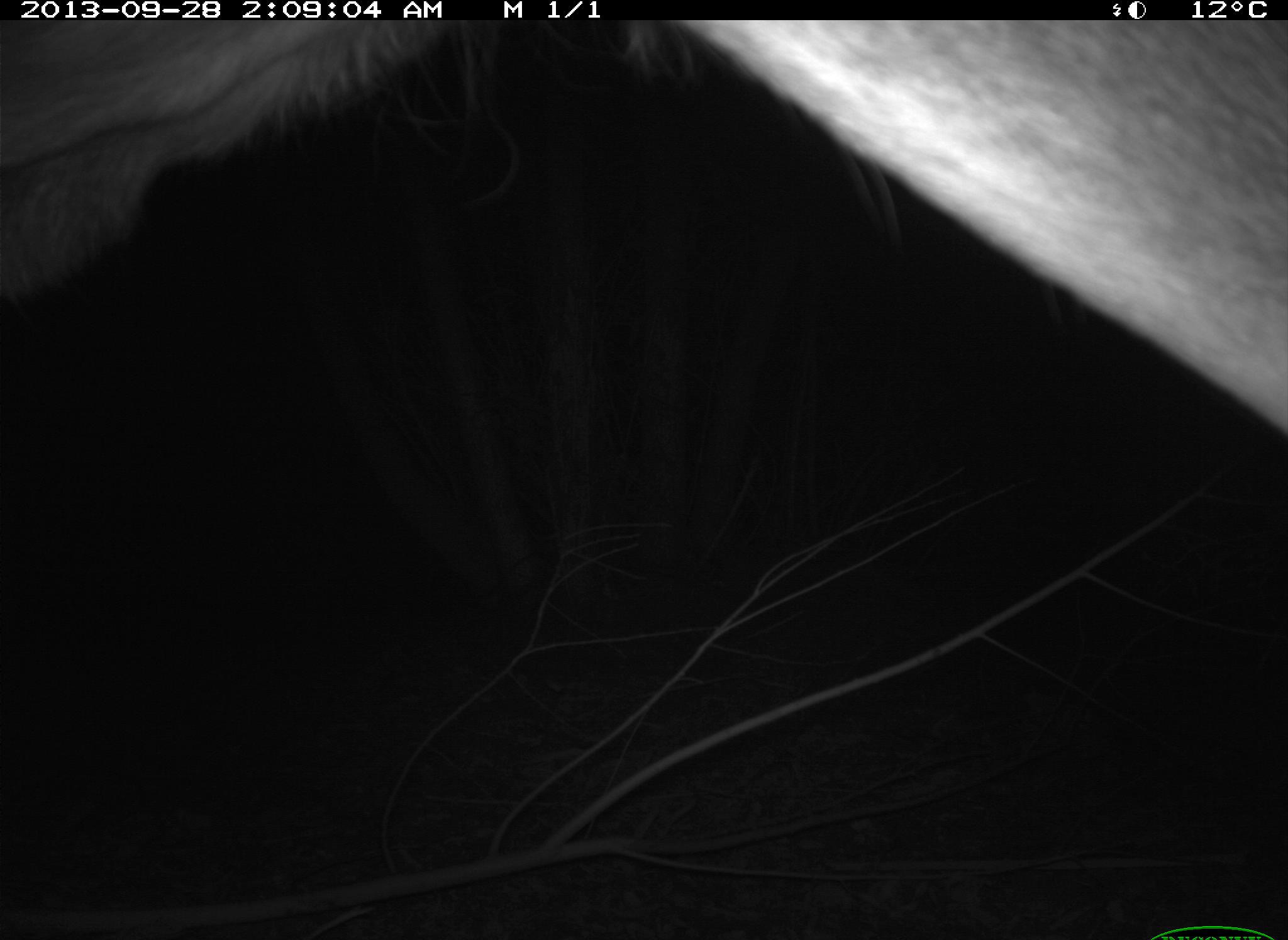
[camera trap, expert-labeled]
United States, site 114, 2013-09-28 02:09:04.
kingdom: Animalia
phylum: Chordata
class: Mammalia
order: Artiodactyla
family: Cervidae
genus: Odocoileus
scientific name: Odocoileus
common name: deer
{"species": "deer (Odocoileus)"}